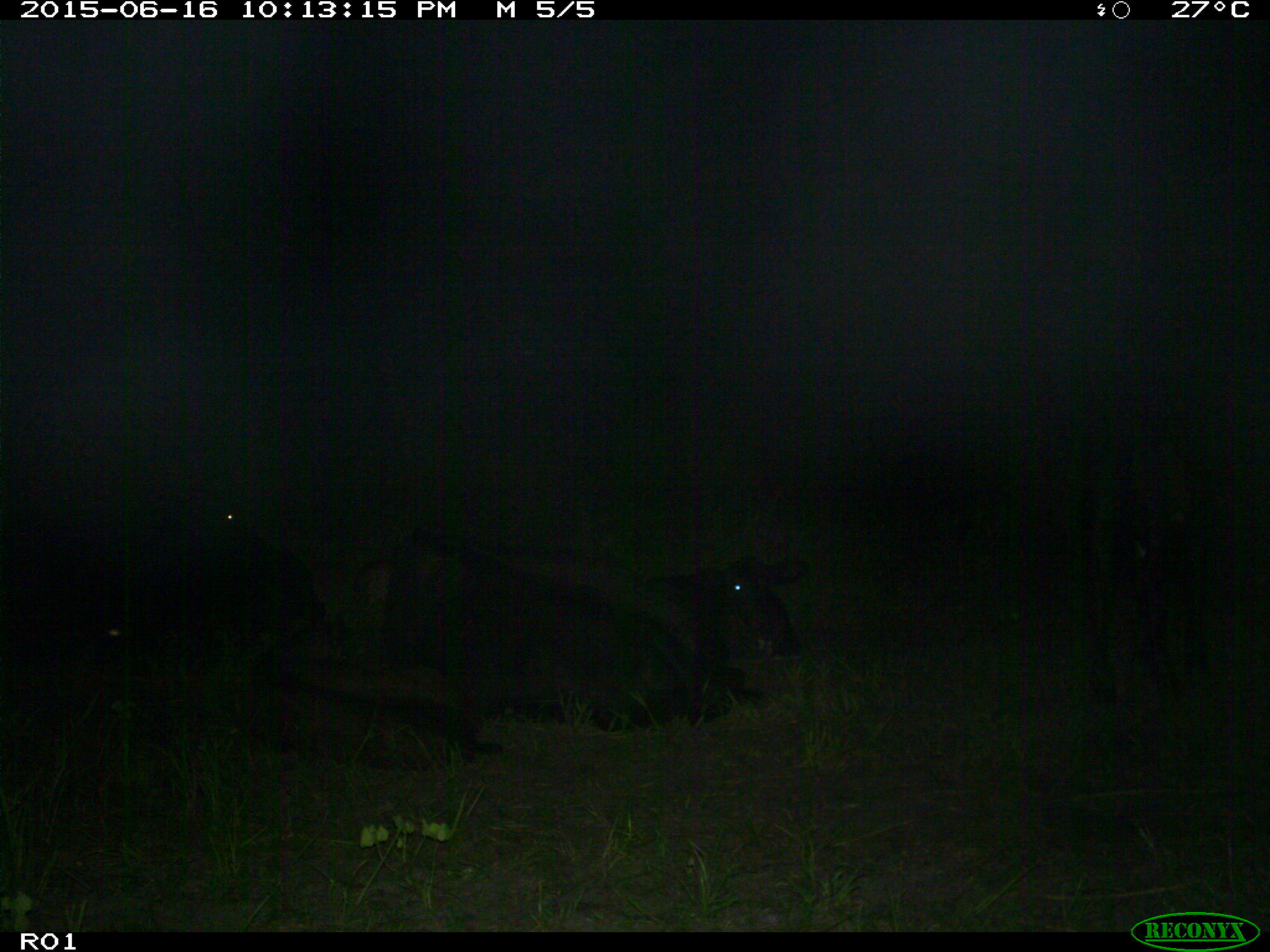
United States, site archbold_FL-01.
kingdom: Animalia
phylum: Chordata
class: Mammalia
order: Artiodactyla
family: Bovidae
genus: Bos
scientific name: Bos taurus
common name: domestic cow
Bos taurus (domestic cow).